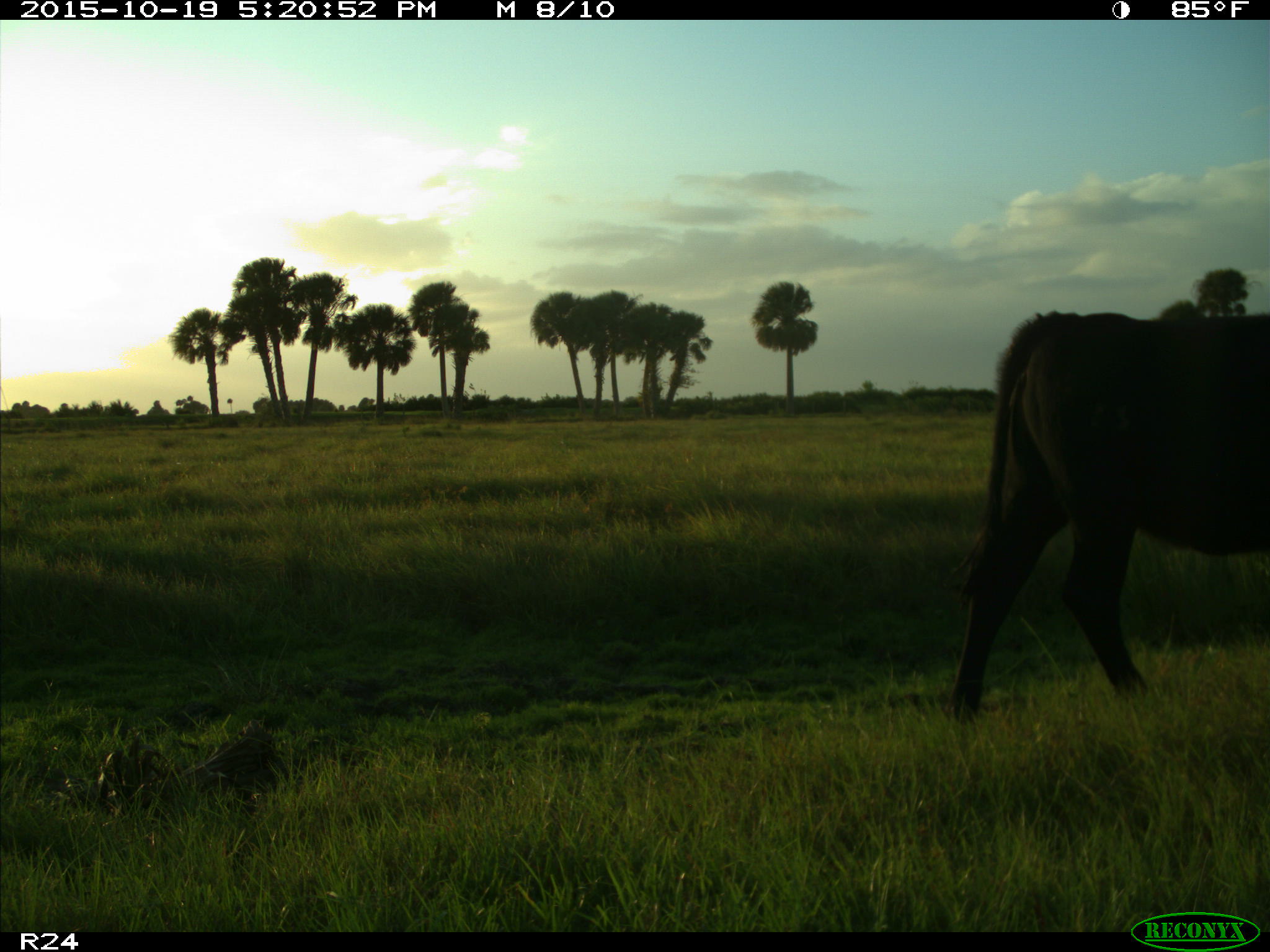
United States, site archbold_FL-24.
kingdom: Animalia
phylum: Chordata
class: Mammalia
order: Artiodactyla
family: Bovidae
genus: Bos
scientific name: Bos taurus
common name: domestic cow